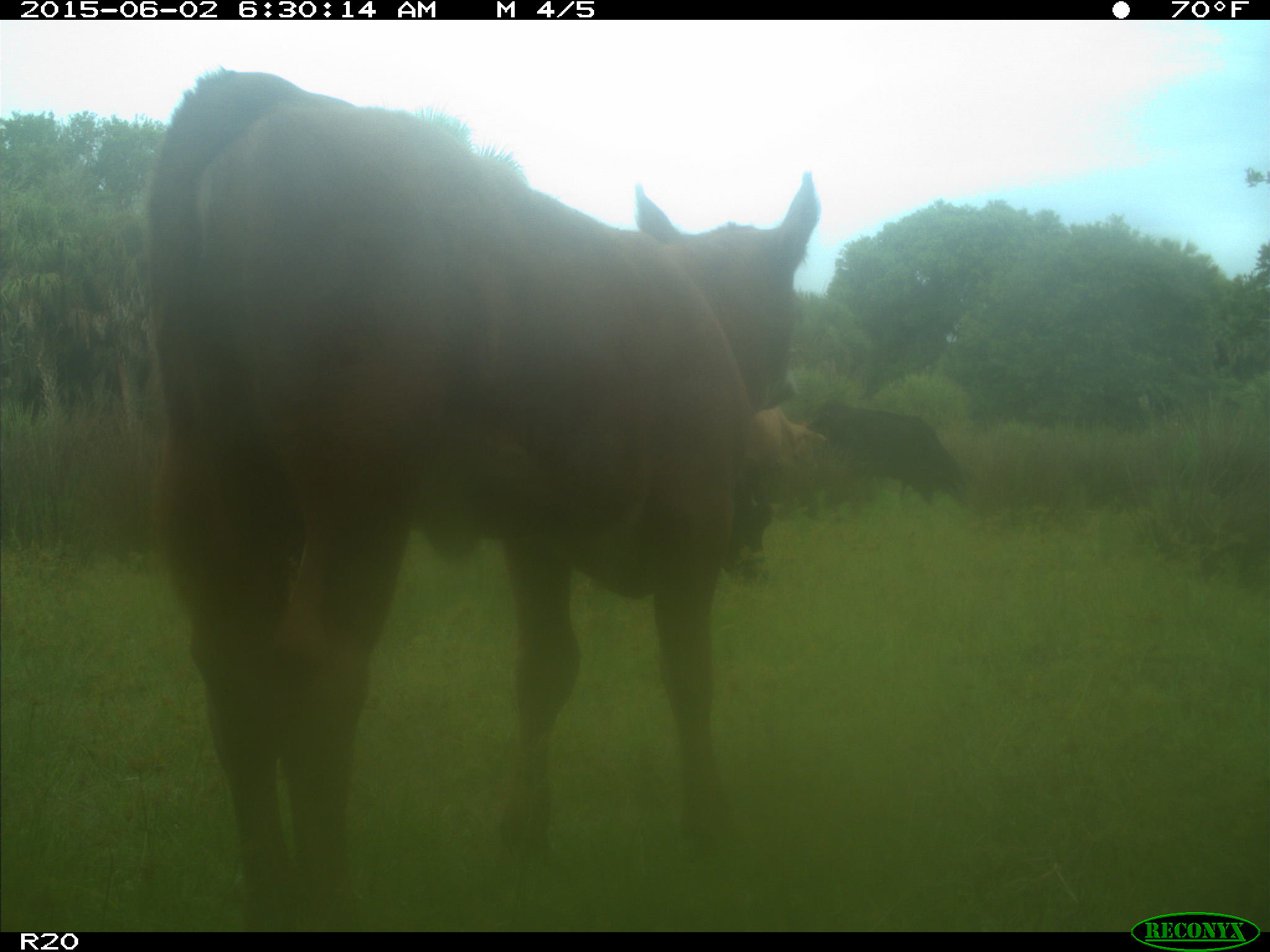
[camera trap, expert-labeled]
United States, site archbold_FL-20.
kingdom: Animalia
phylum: Chordata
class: Mammalia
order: Artiodactyla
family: Bovidae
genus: Bos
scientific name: Bos taurus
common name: domestic cow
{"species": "Bos taurus (domestic cow)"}